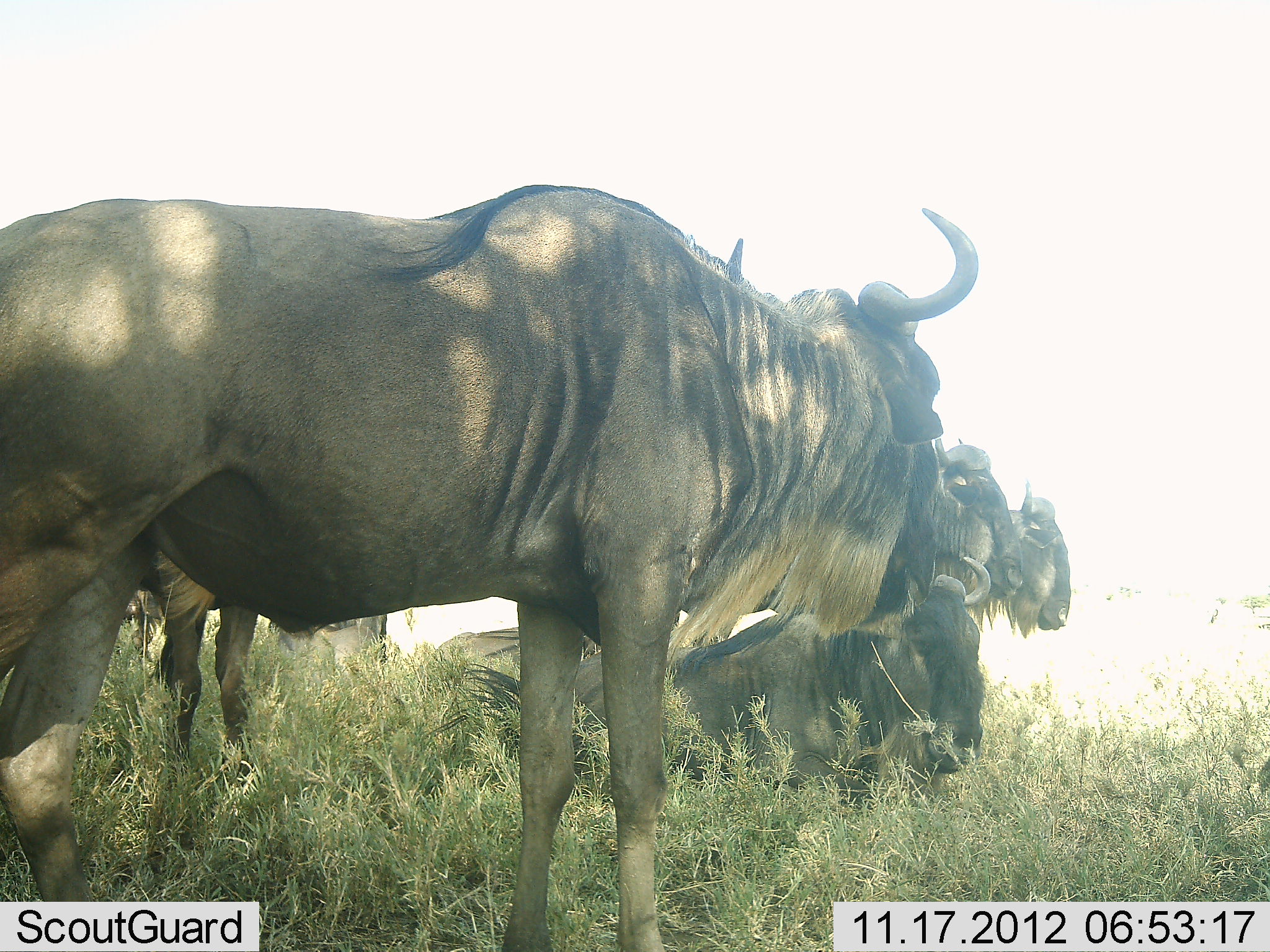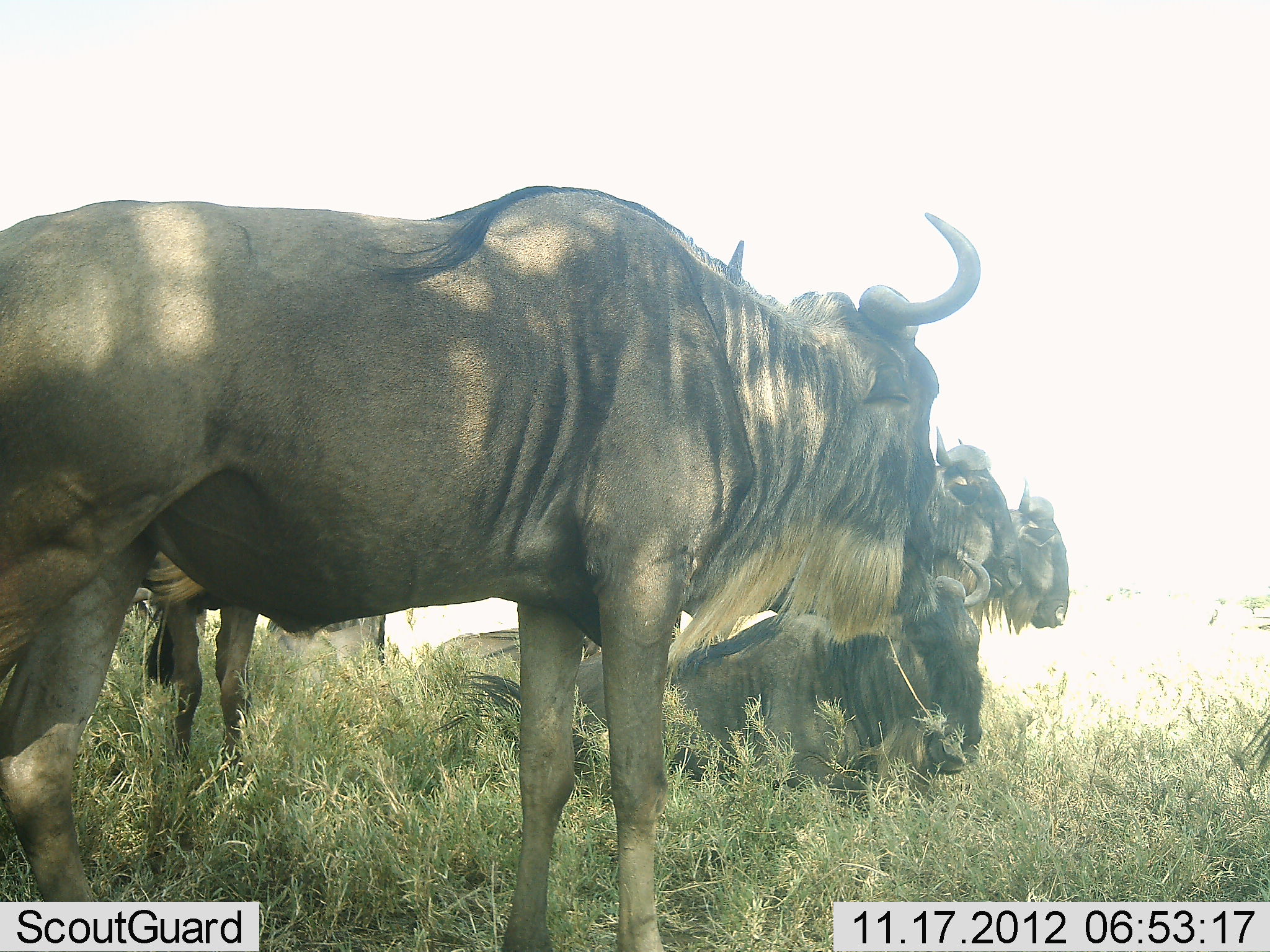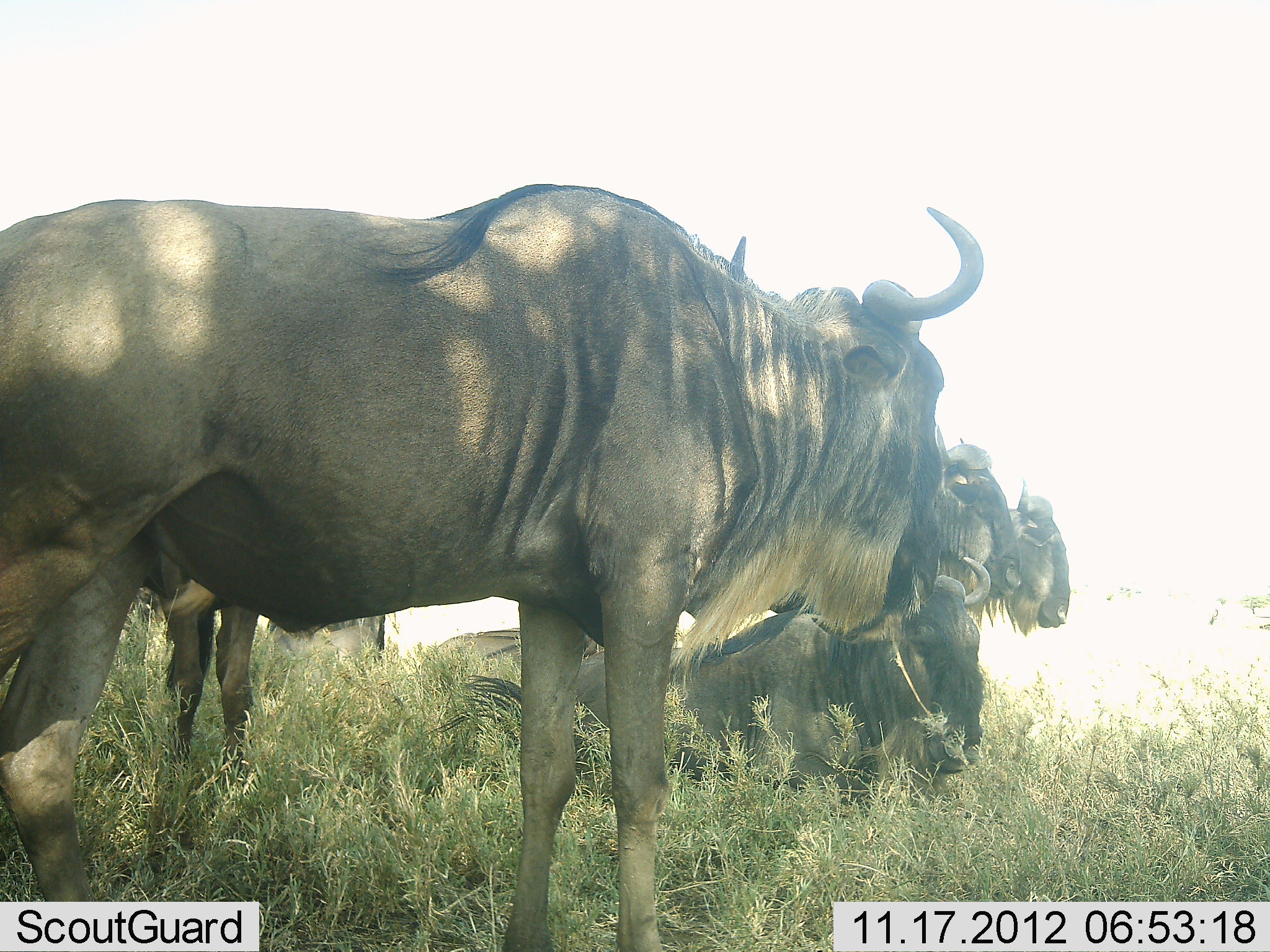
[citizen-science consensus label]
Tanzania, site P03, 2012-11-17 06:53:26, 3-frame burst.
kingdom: Animalia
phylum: Chordata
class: Mammalia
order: Artiodactyla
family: Bovidae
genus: Connochaetes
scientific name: Connochaetes taurinus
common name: blue wildebeest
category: wildebeest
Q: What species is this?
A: Wildebeest (blue wildebeest) (Connochaetes taurinus).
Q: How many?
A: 6.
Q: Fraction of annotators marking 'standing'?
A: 90%.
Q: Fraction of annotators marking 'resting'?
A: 100%.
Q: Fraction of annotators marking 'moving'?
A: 0%.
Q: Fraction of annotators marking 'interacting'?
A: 0%.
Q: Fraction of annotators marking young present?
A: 0%.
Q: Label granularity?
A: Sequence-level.